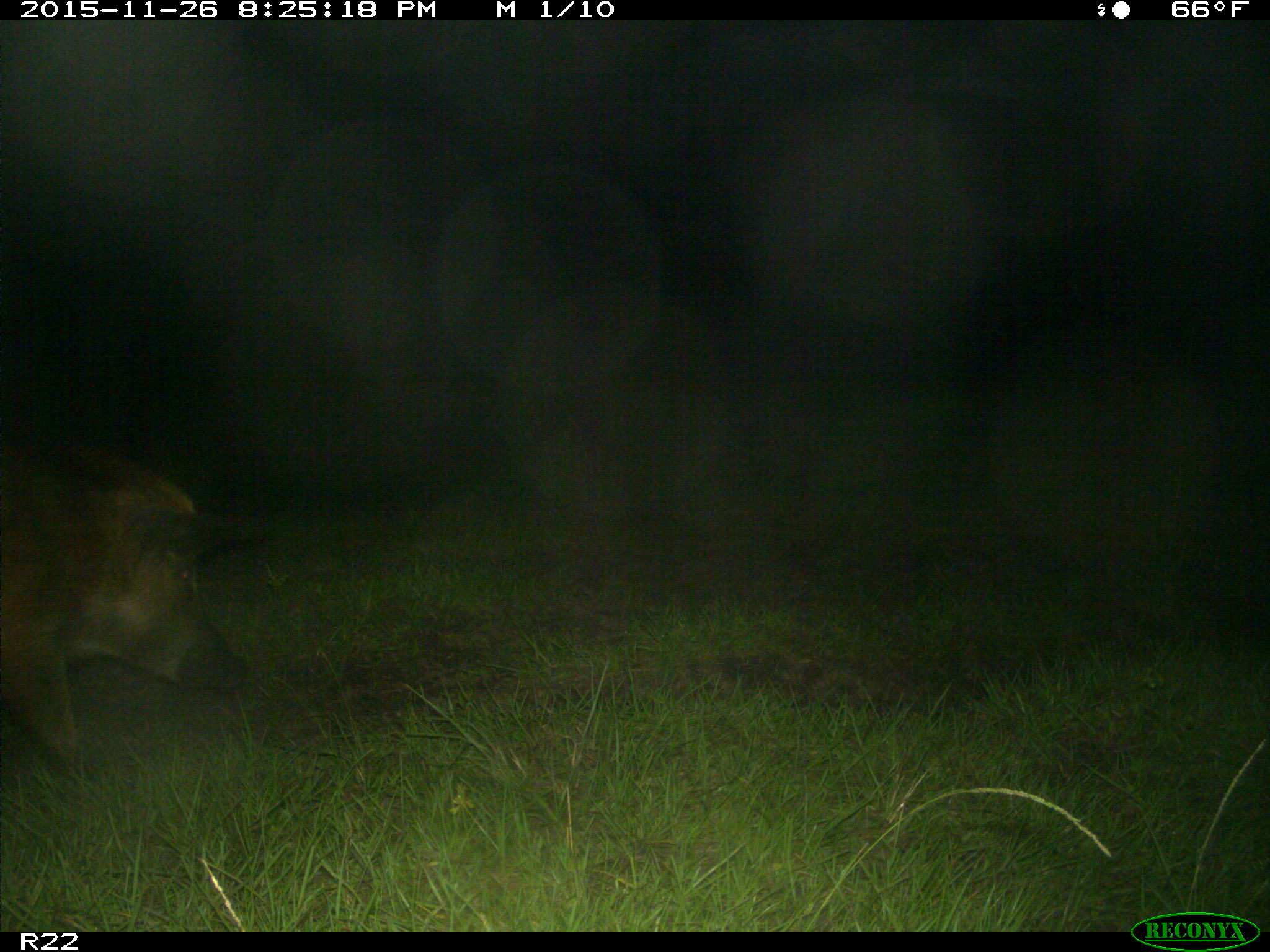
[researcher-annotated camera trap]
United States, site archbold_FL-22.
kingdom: Animalia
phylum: Chordata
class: Mammalia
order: Artiodactyla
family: Suidae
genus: Sus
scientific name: Sus scrofa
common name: wild boar